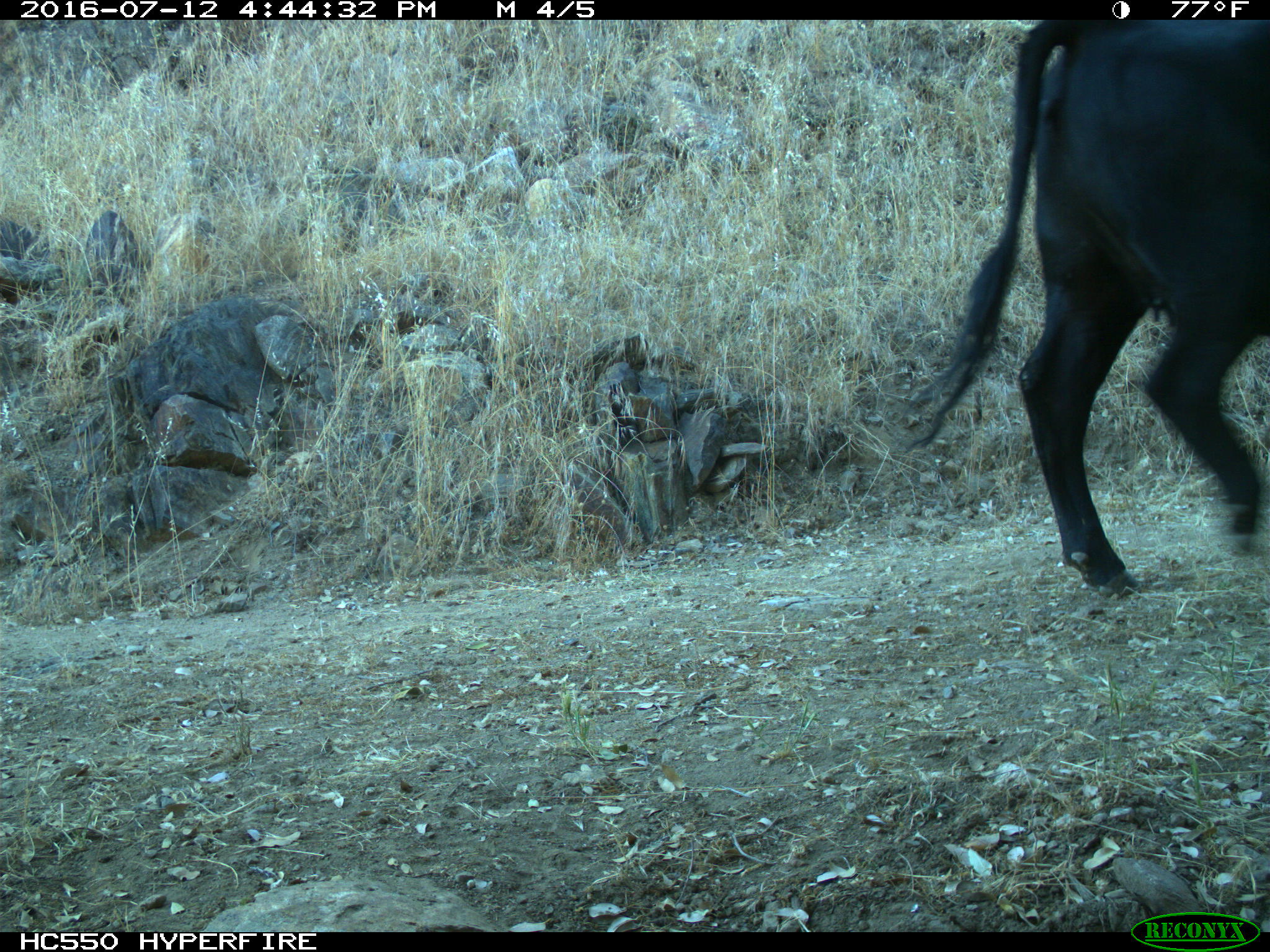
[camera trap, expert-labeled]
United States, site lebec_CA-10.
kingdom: Animalia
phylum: Chordata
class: Mammalia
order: Artiodactyla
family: Bovidae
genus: Bos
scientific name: Bos taurus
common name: domestic cow